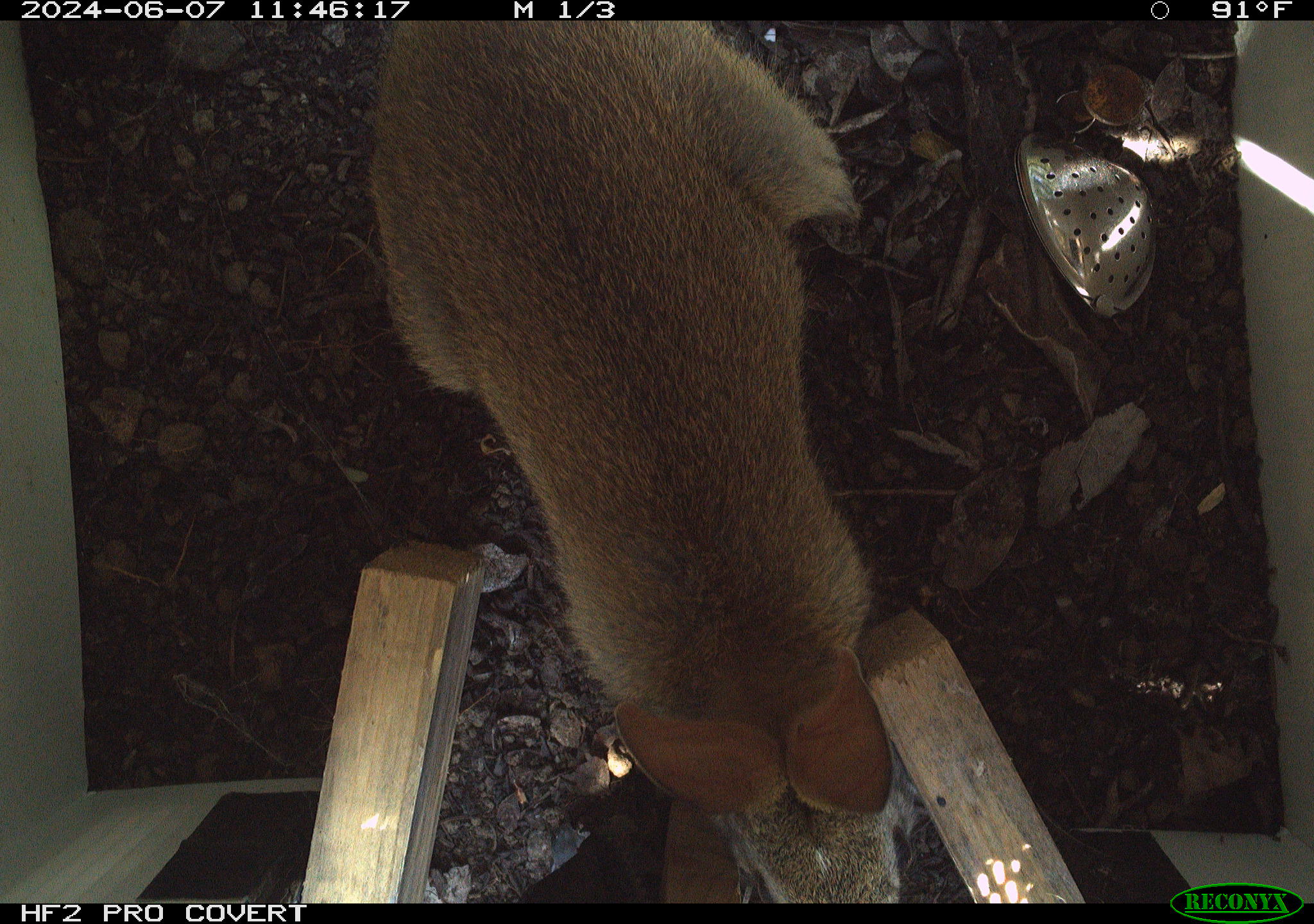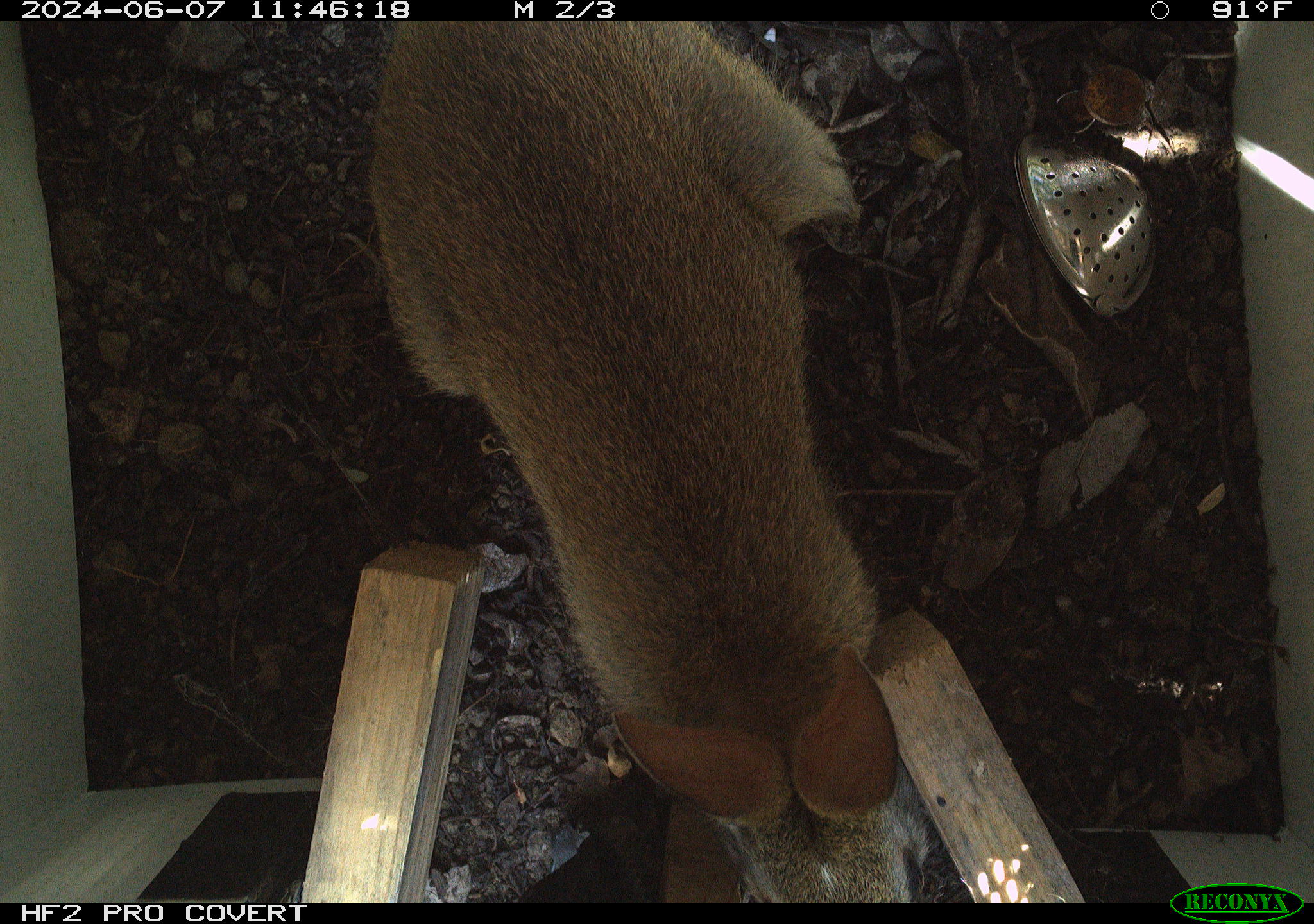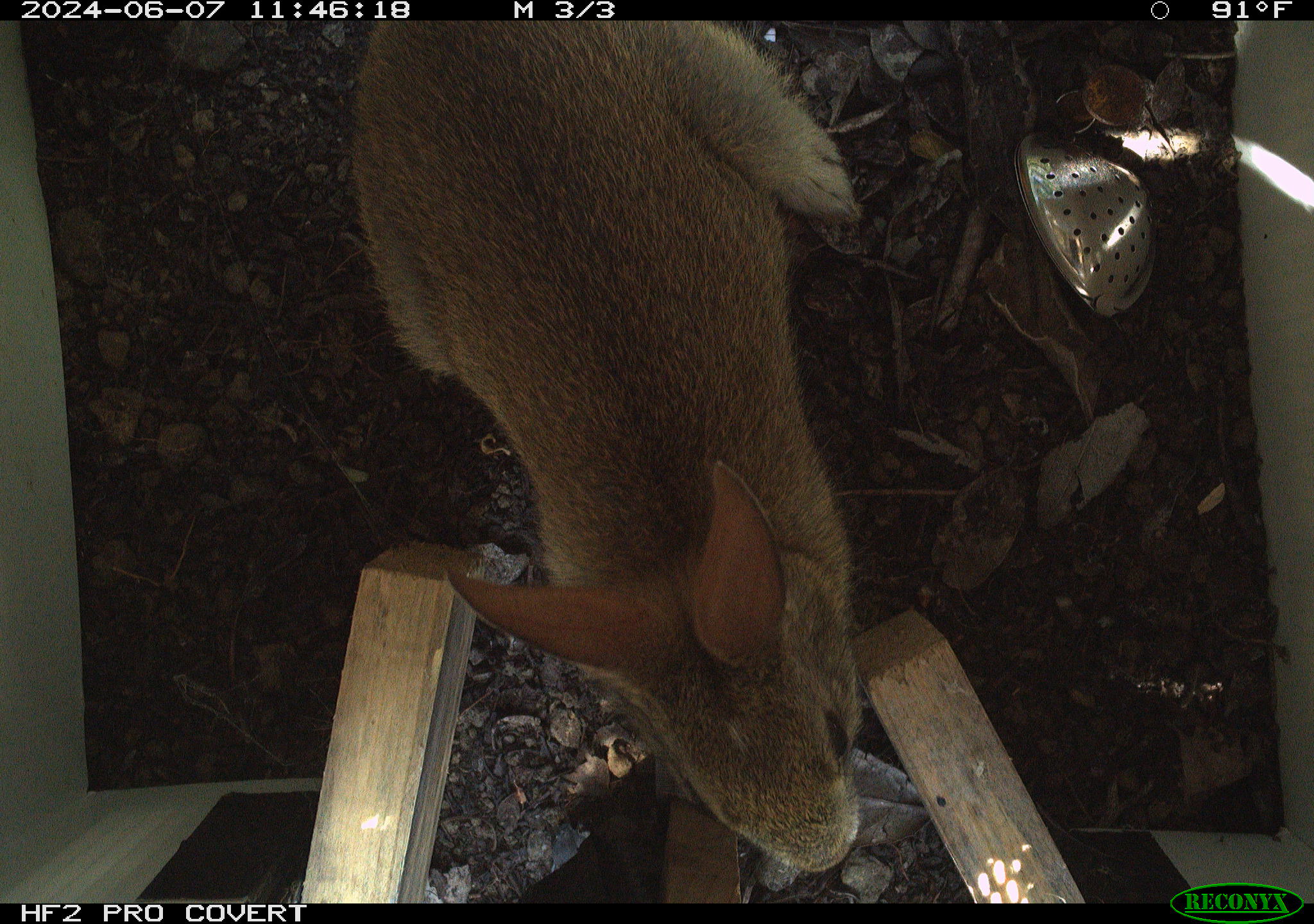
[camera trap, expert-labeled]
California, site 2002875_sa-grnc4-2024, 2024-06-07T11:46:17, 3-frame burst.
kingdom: Animalia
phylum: Chordata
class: Mammalia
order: Lagomorpha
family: Leporidae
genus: Sylvilagus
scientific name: Sylvilagus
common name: cottontail rabbits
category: sylvilagus species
Sylvilagus species (cottontail rabbits) (Sylvilagus).